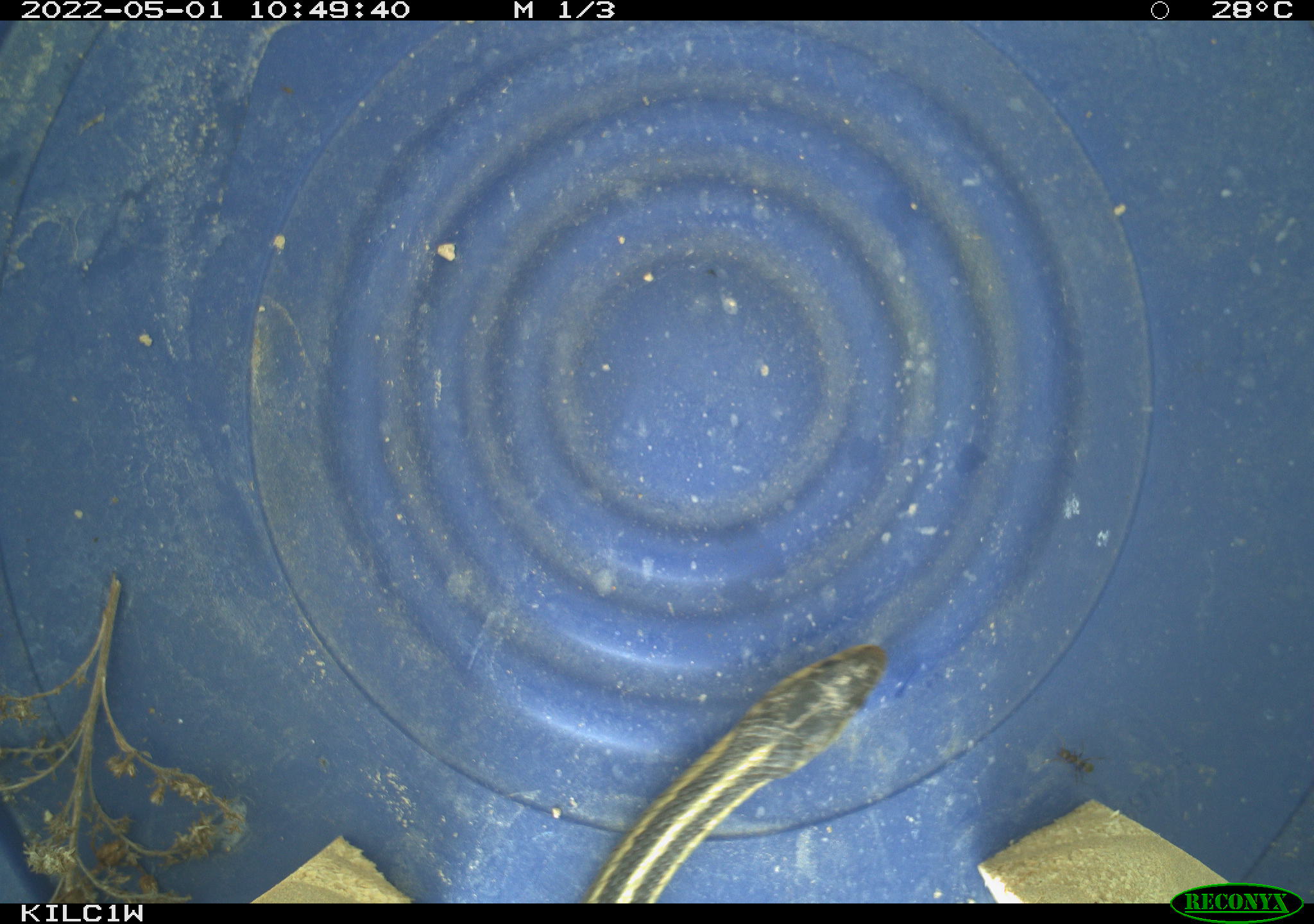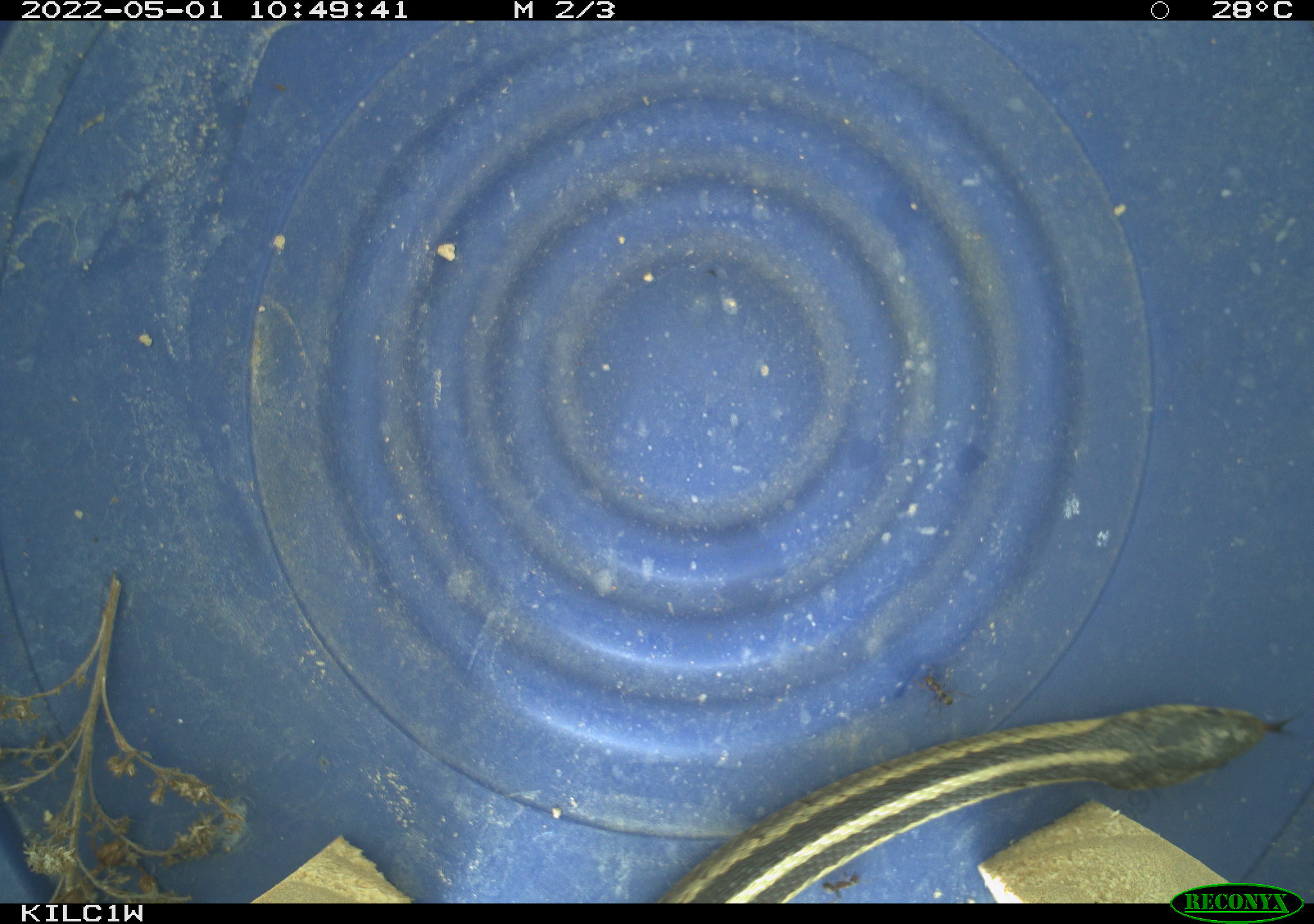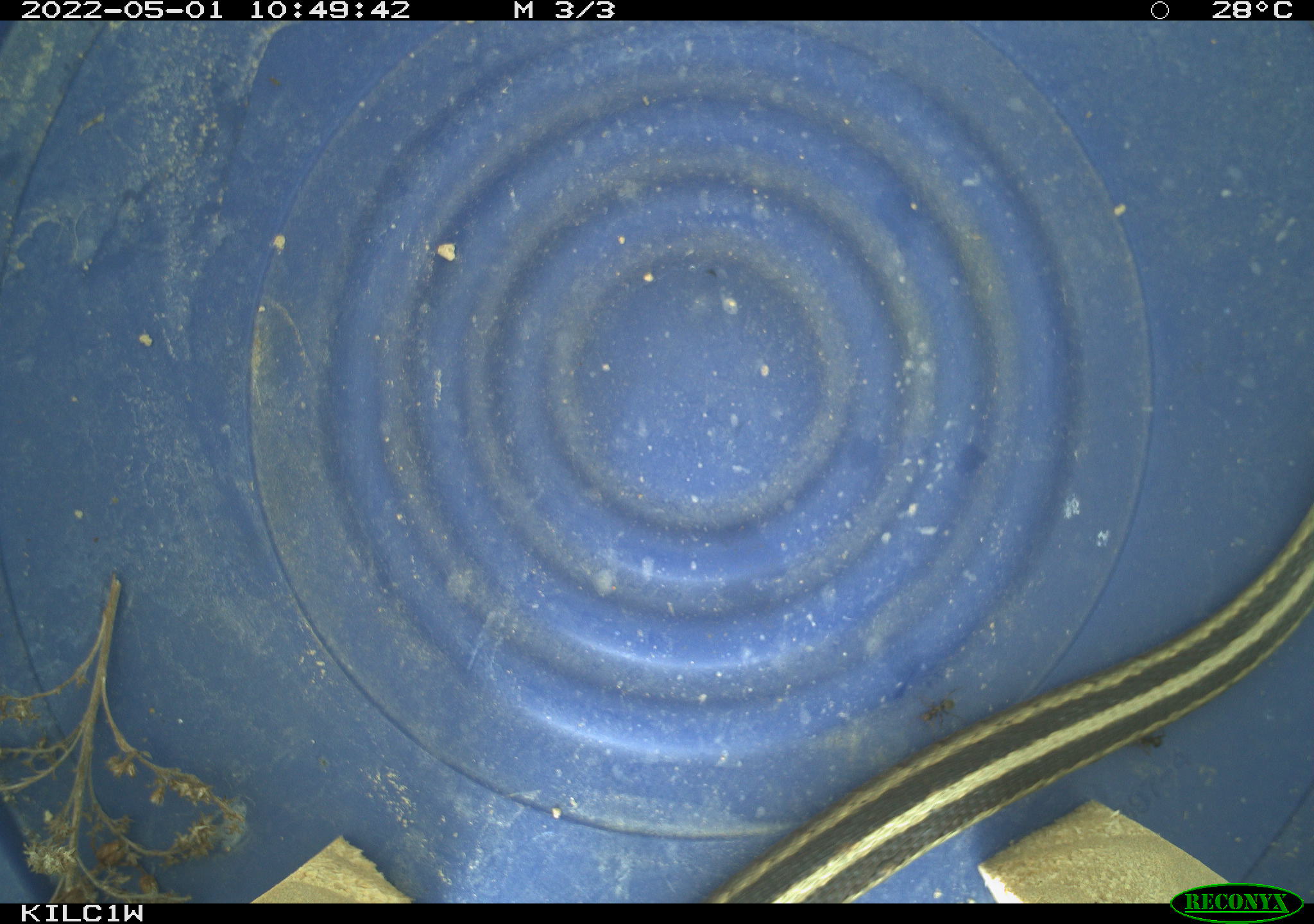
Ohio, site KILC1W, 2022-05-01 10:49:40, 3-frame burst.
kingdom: Animalia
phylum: Chordata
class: Reptilia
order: Squamata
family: Colubridae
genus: Thamnophis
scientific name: Thamnophis sirtalis sirtalis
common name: eastern gartersnake